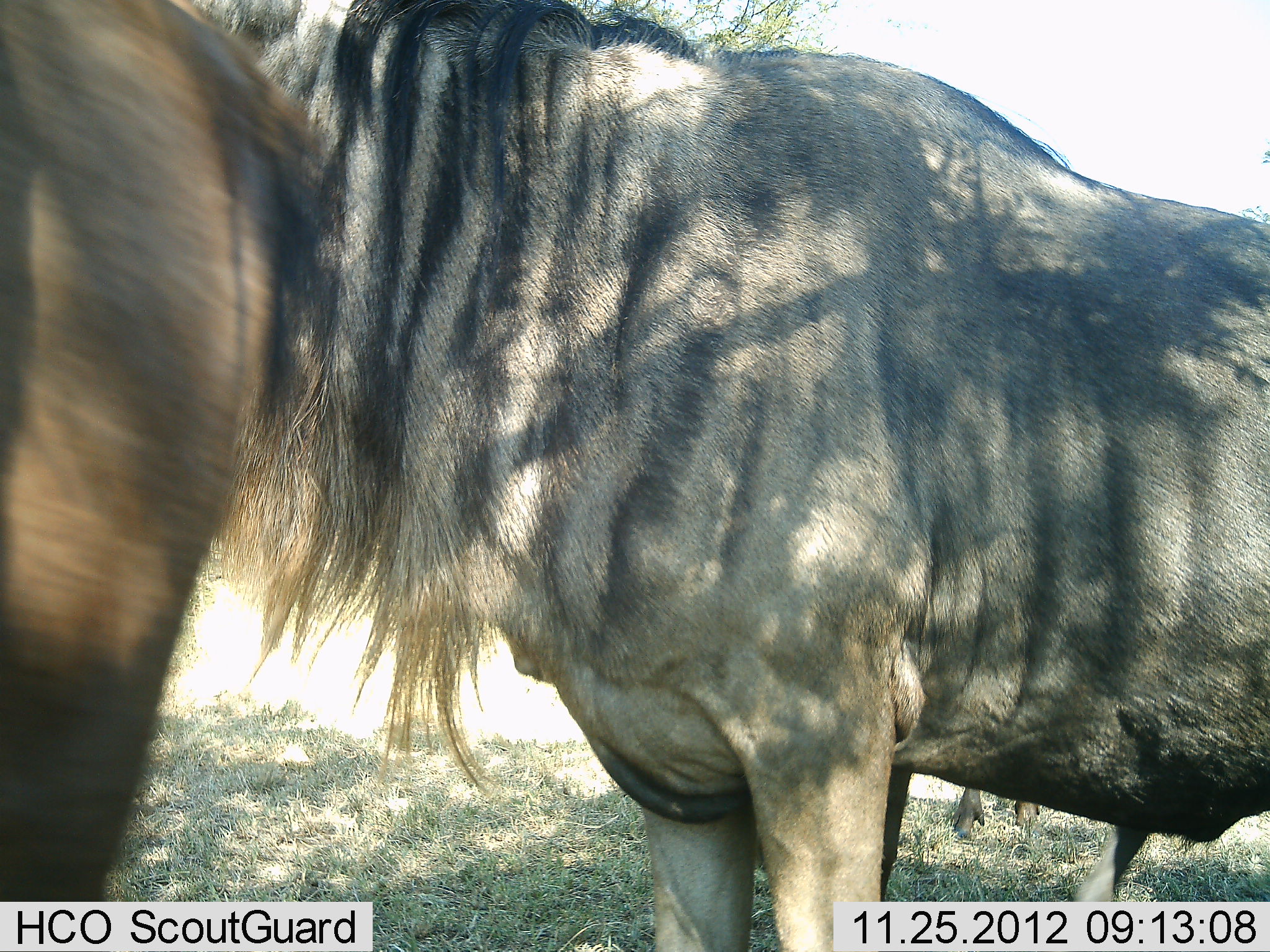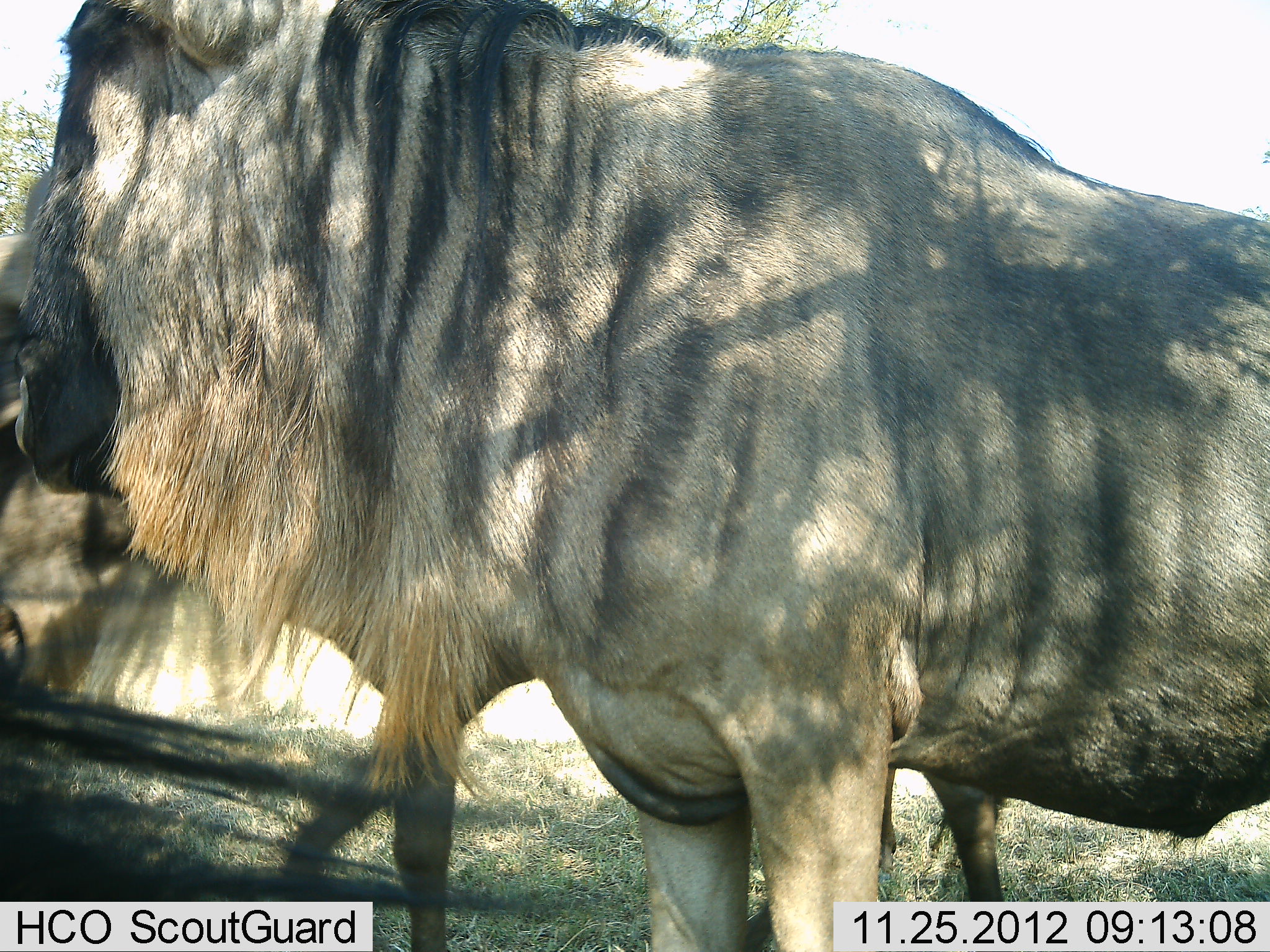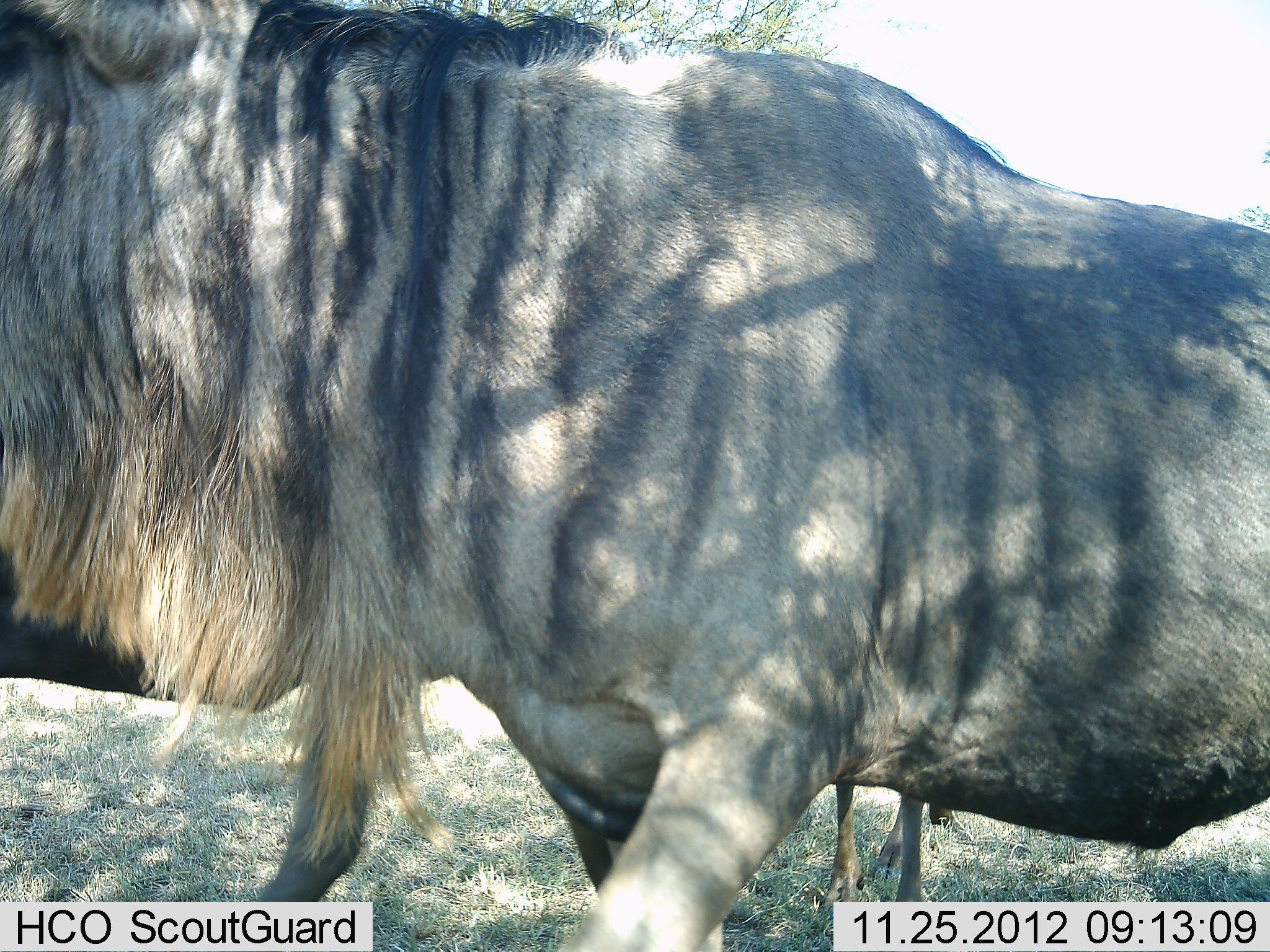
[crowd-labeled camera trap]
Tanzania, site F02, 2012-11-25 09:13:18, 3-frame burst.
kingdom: Animalia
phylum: Chordata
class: Mammalia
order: Artiodactyla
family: Bovidae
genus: Connochaetes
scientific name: Connochaetes taurinus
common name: blue wildebeest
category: wildebeest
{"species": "wildebeest (blue wildebeest) (Connochaetes taurinus)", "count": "2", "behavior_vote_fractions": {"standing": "73%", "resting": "0%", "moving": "41%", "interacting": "5%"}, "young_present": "5%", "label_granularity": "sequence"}